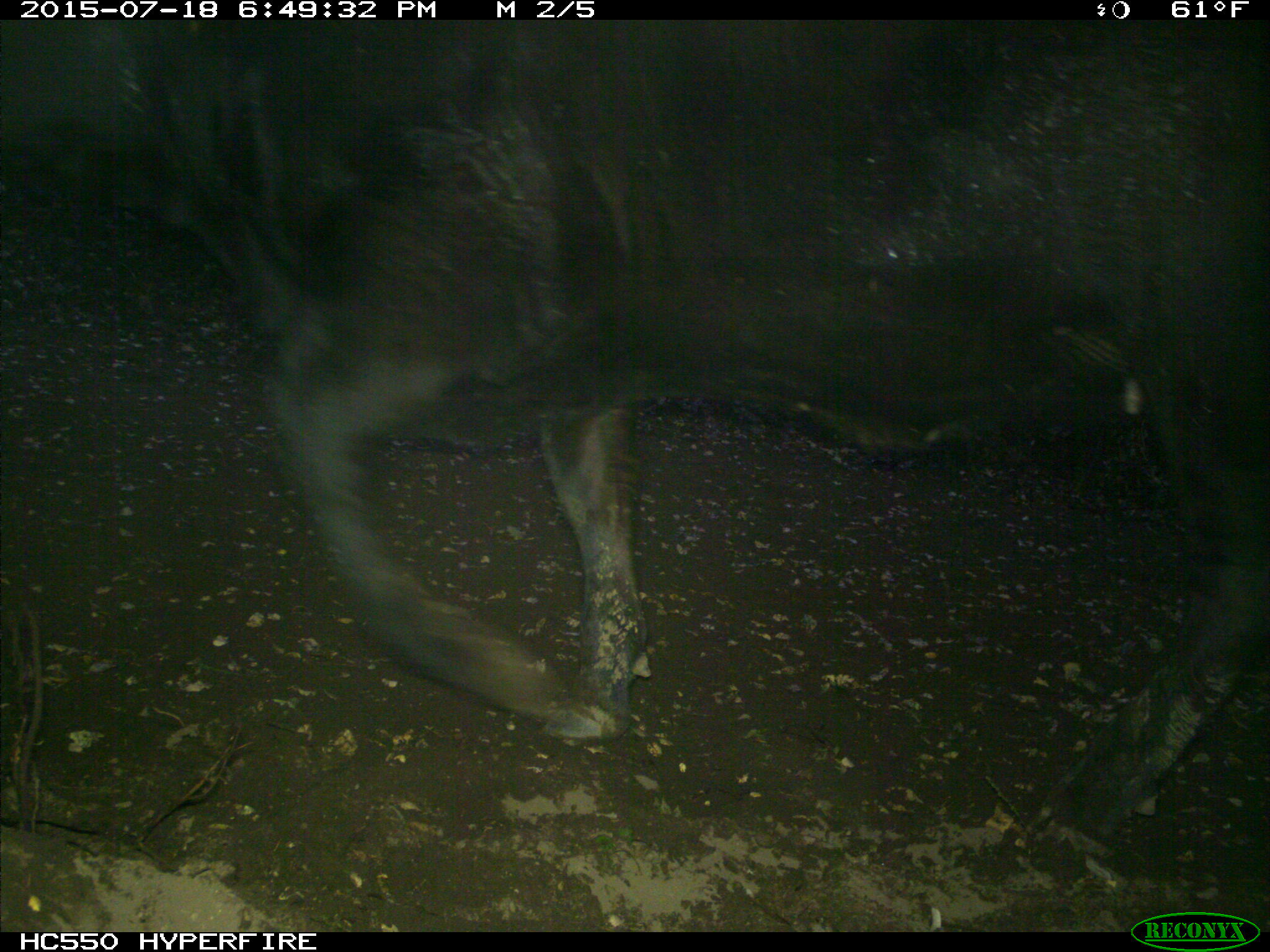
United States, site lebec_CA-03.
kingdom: Animalia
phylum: Chordata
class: Mammalia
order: Artiodactyla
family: Bovidae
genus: Bos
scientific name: Bos taurus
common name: domestic cow